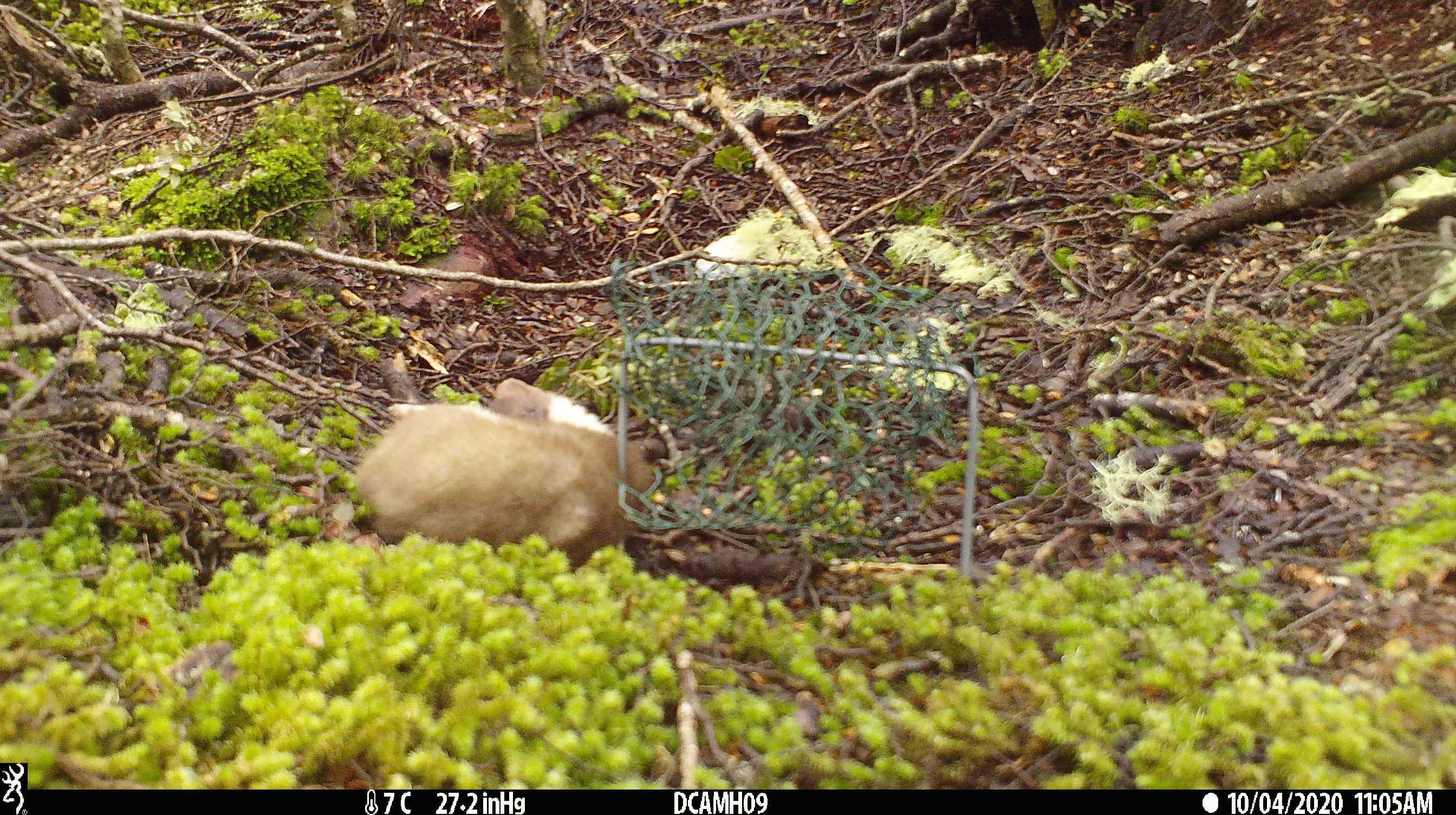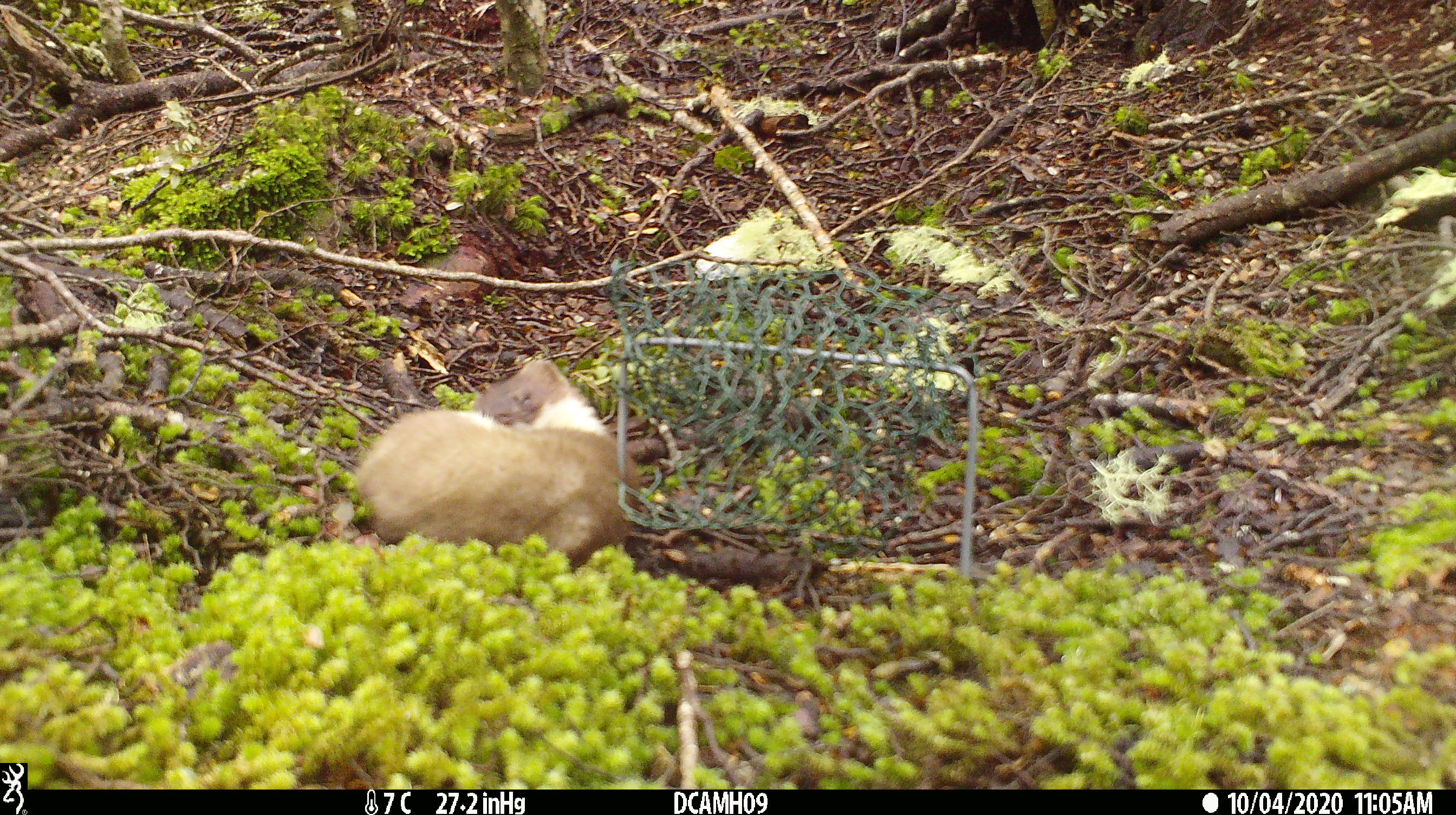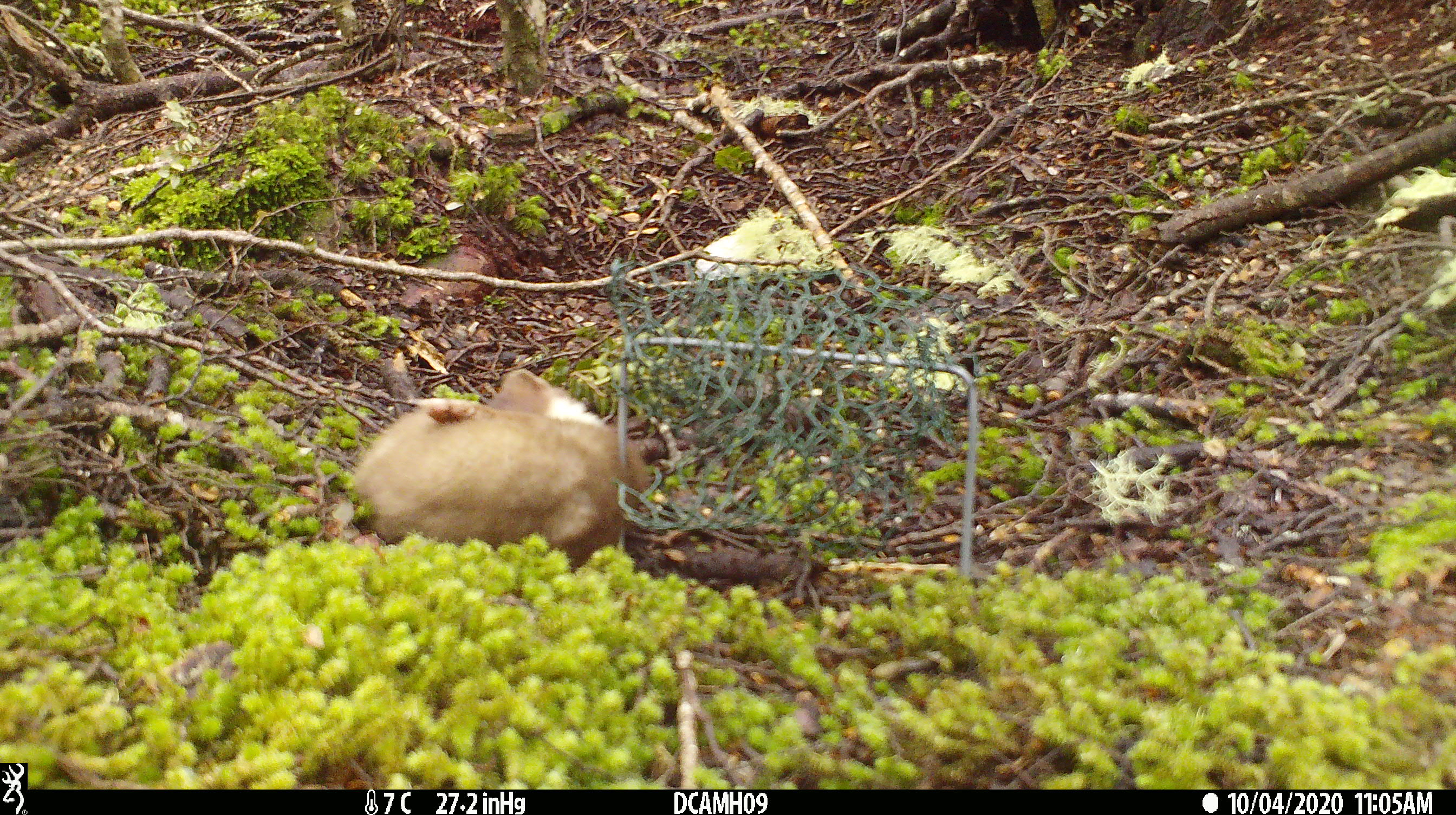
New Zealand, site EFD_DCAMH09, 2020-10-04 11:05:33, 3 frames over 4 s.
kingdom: Animalia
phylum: Chordata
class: Mammalia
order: Carnivora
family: Mustelidae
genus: Mustela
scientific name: Mustela erminea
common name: stoat